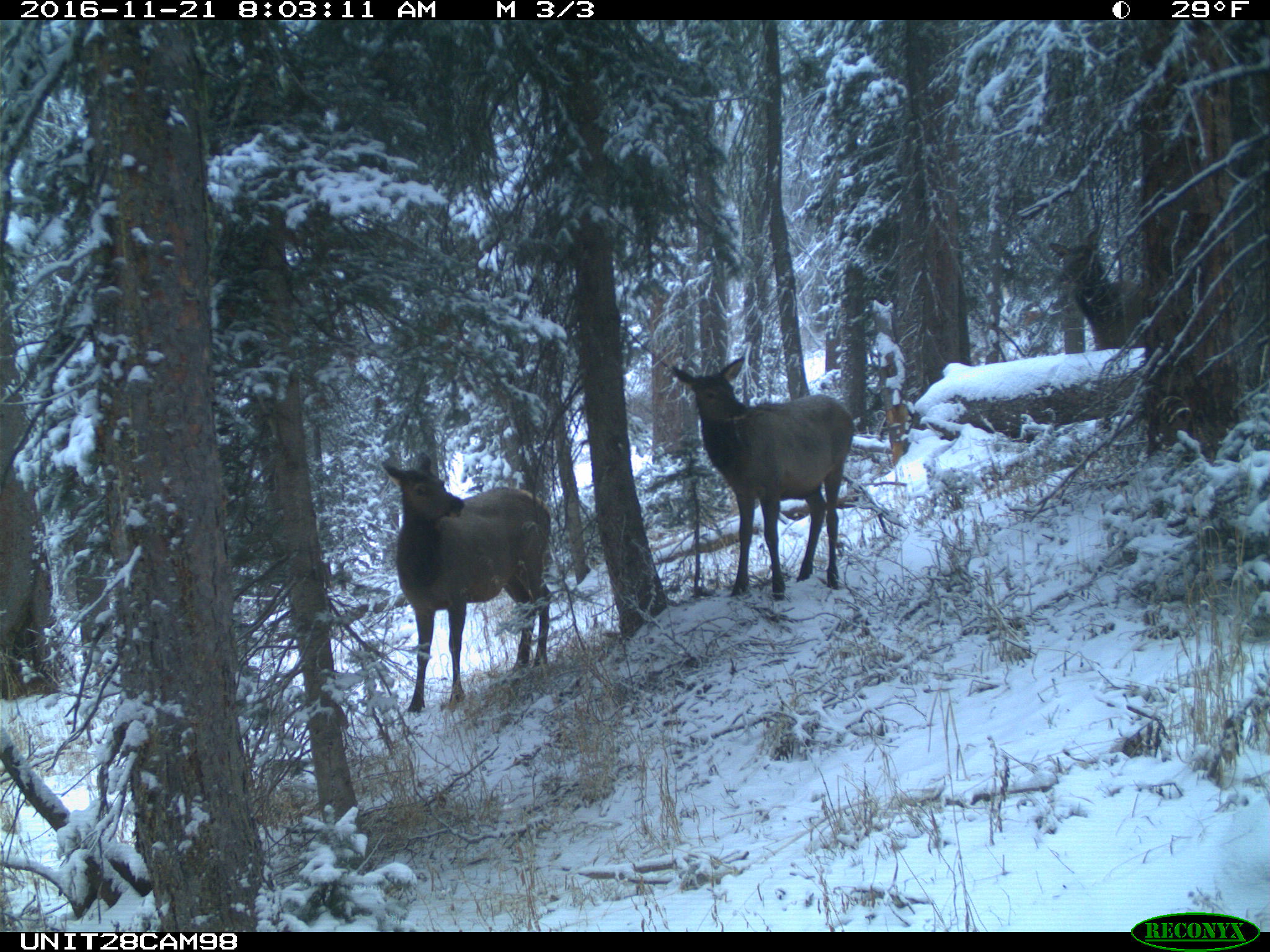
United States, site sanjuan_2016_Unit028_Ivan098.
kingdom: Animalia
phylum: Chordata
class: Mammalia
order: Artiodactyla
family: Cervidae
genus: Cervus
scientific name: Cervus elaphus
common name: red deer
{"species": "Cervus elaphus (red deer)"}